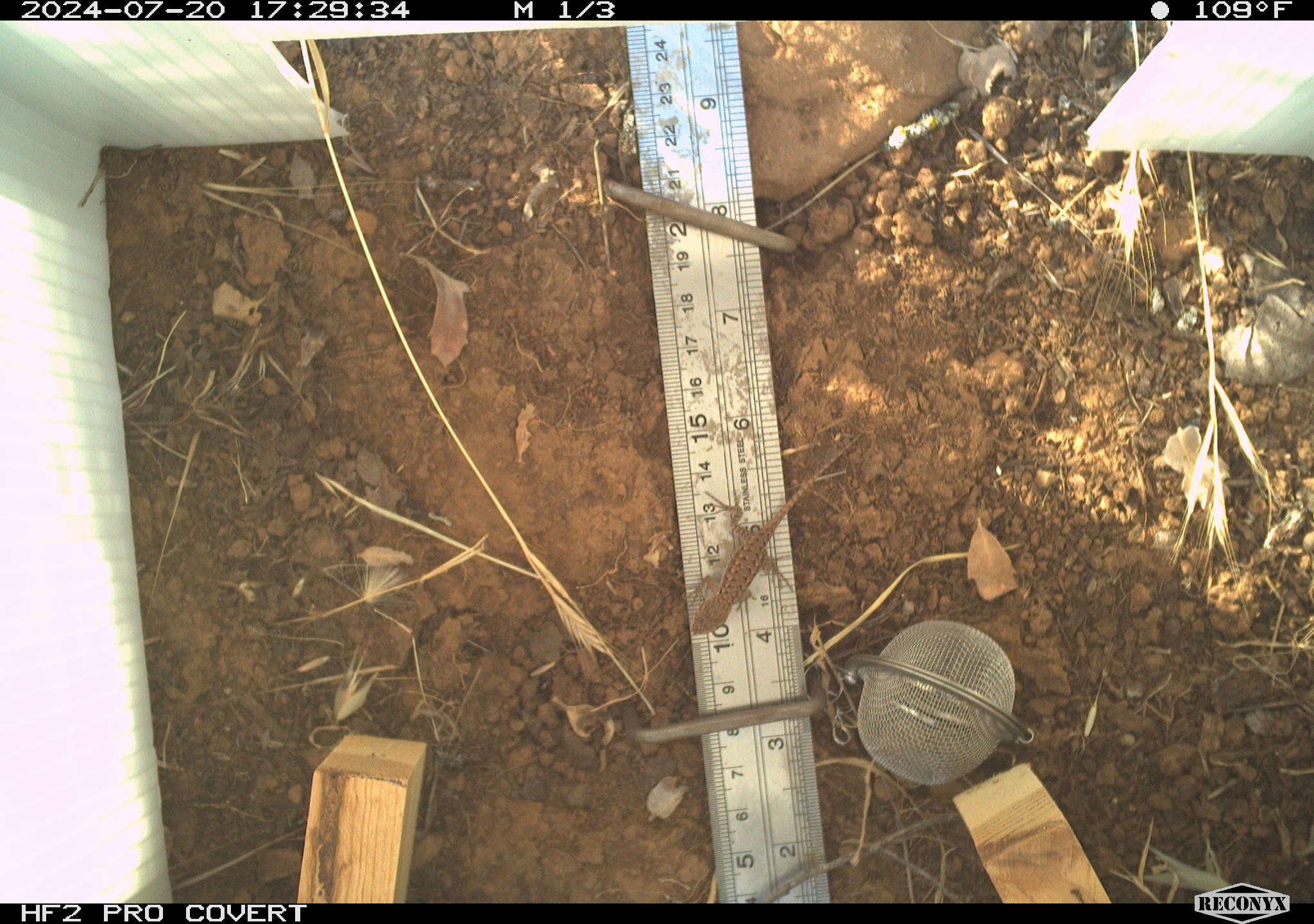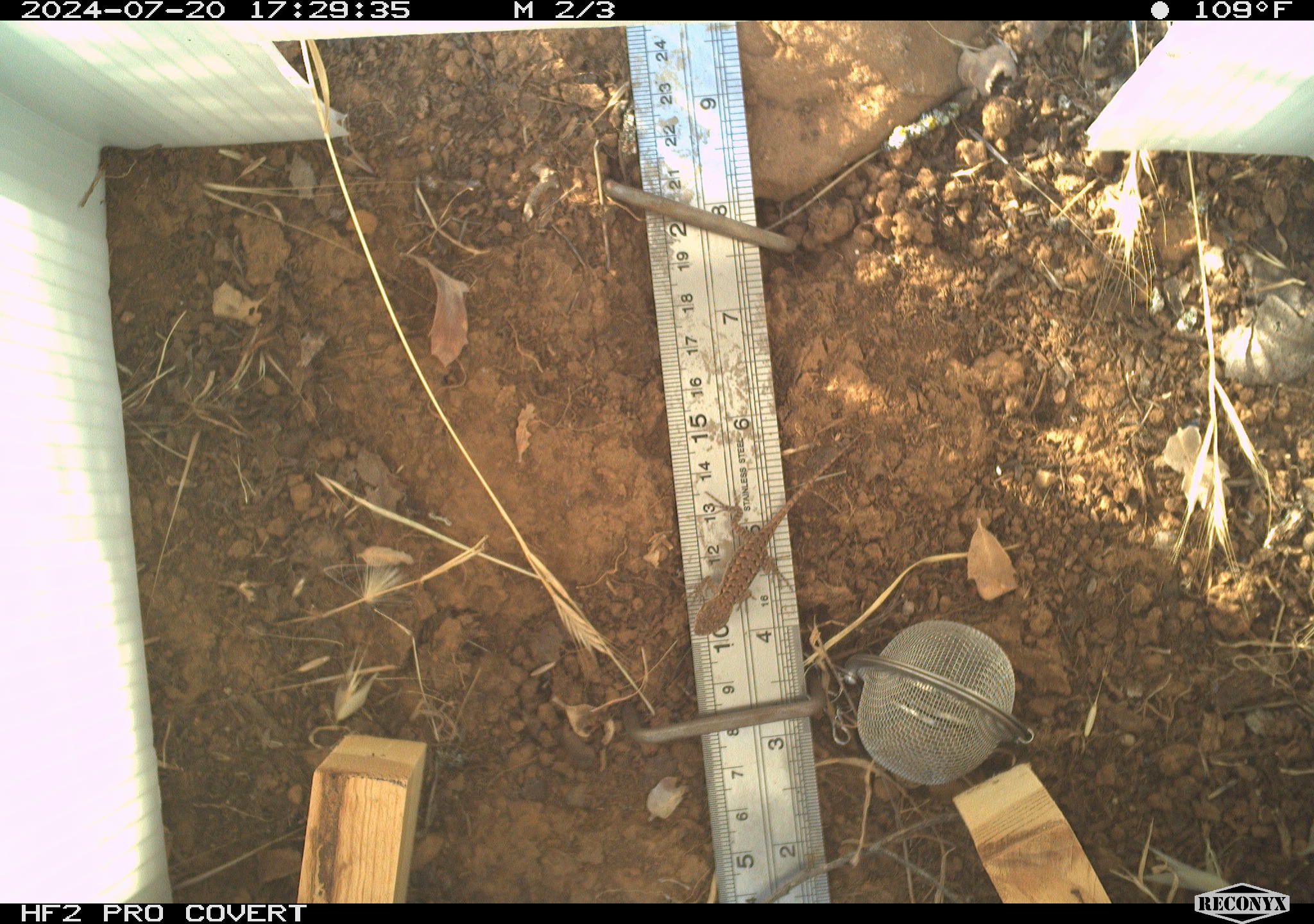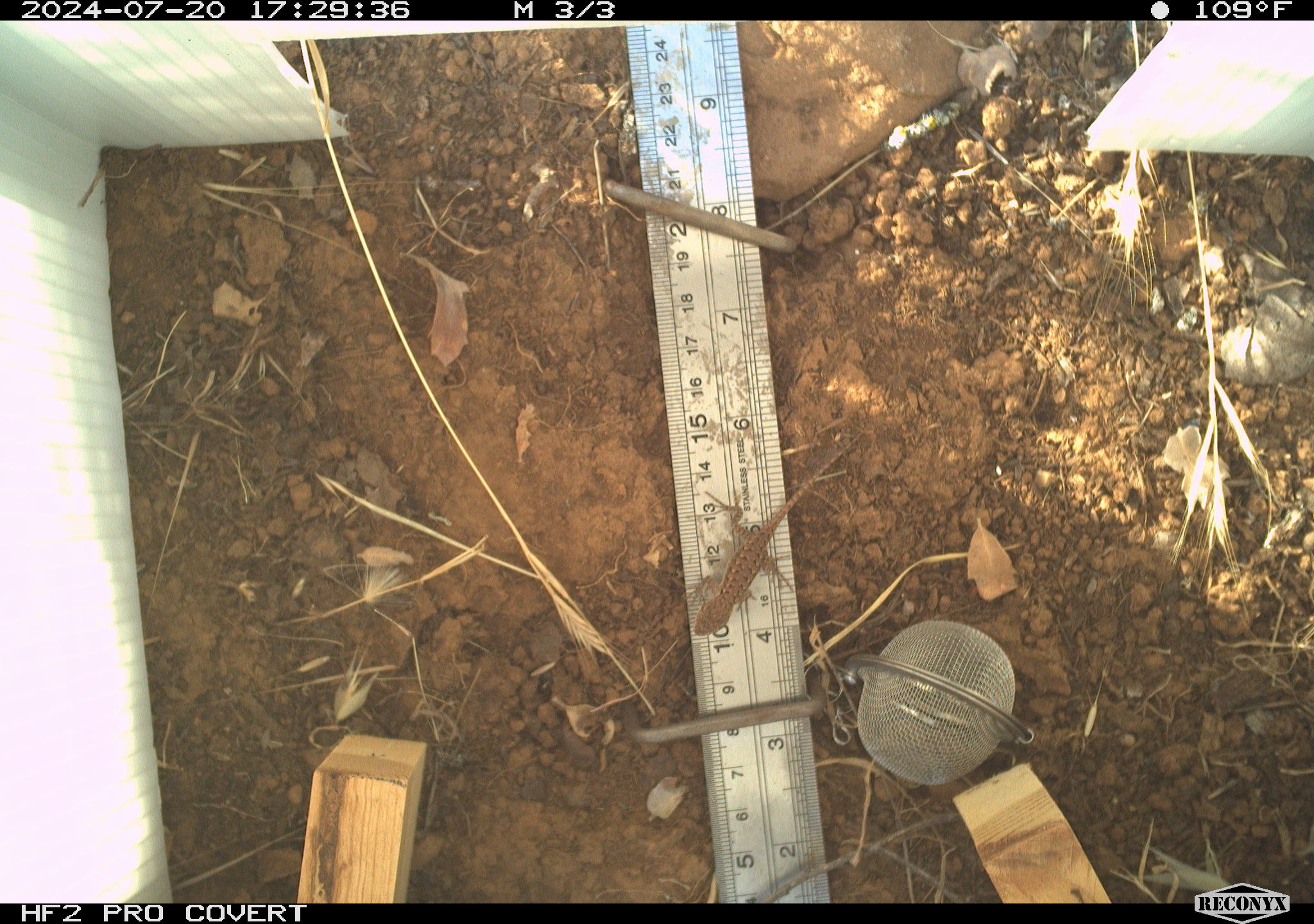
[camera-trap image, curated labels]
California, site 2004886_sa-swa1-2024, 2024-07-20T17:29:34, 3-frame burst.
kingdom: Animalia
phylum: Chordata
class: Reptilia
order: Squamata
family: Phrynosomatidae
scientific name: Phrynosomatidae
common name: phrynosomatid lizards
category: phrynosomatidae family